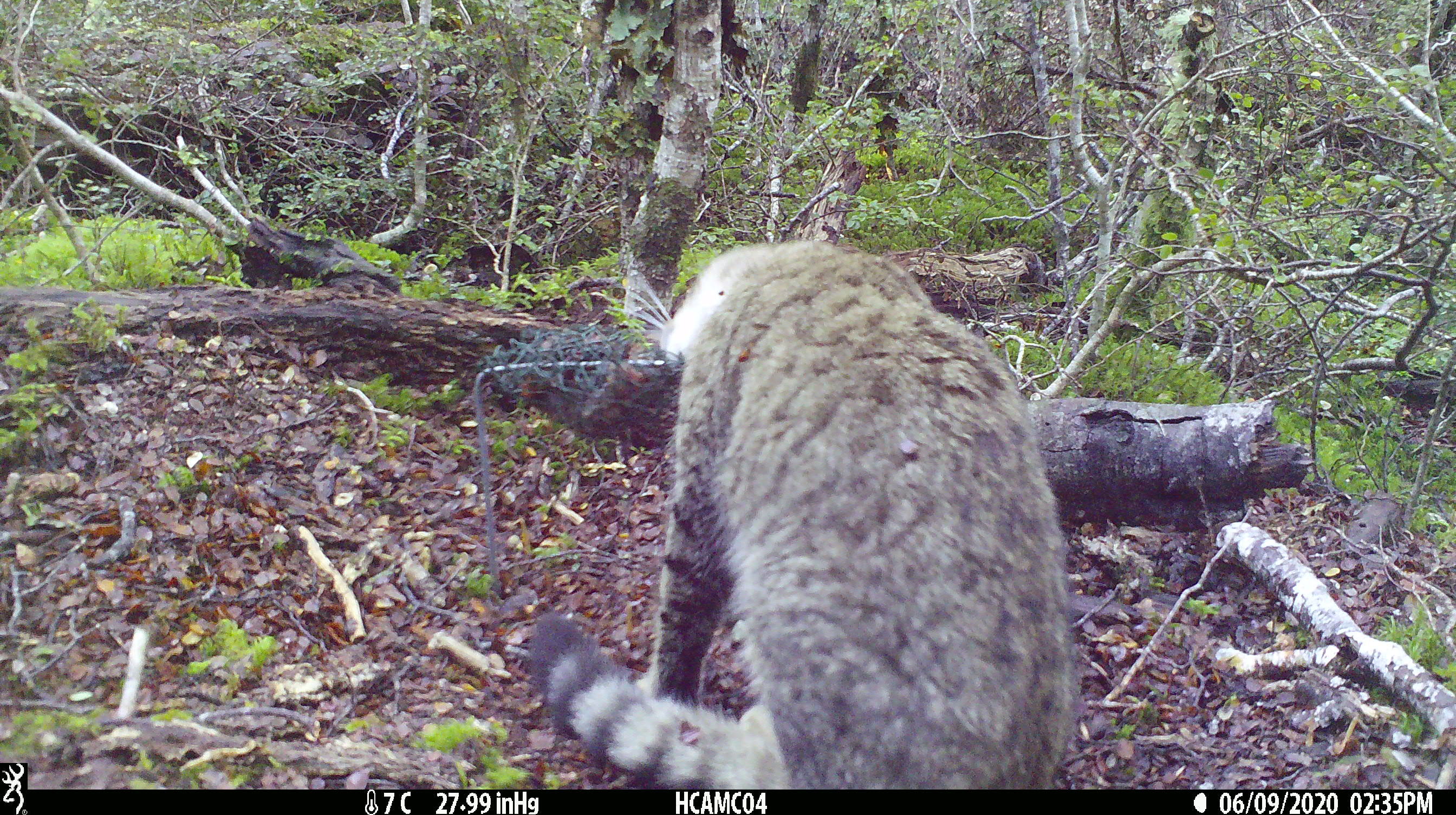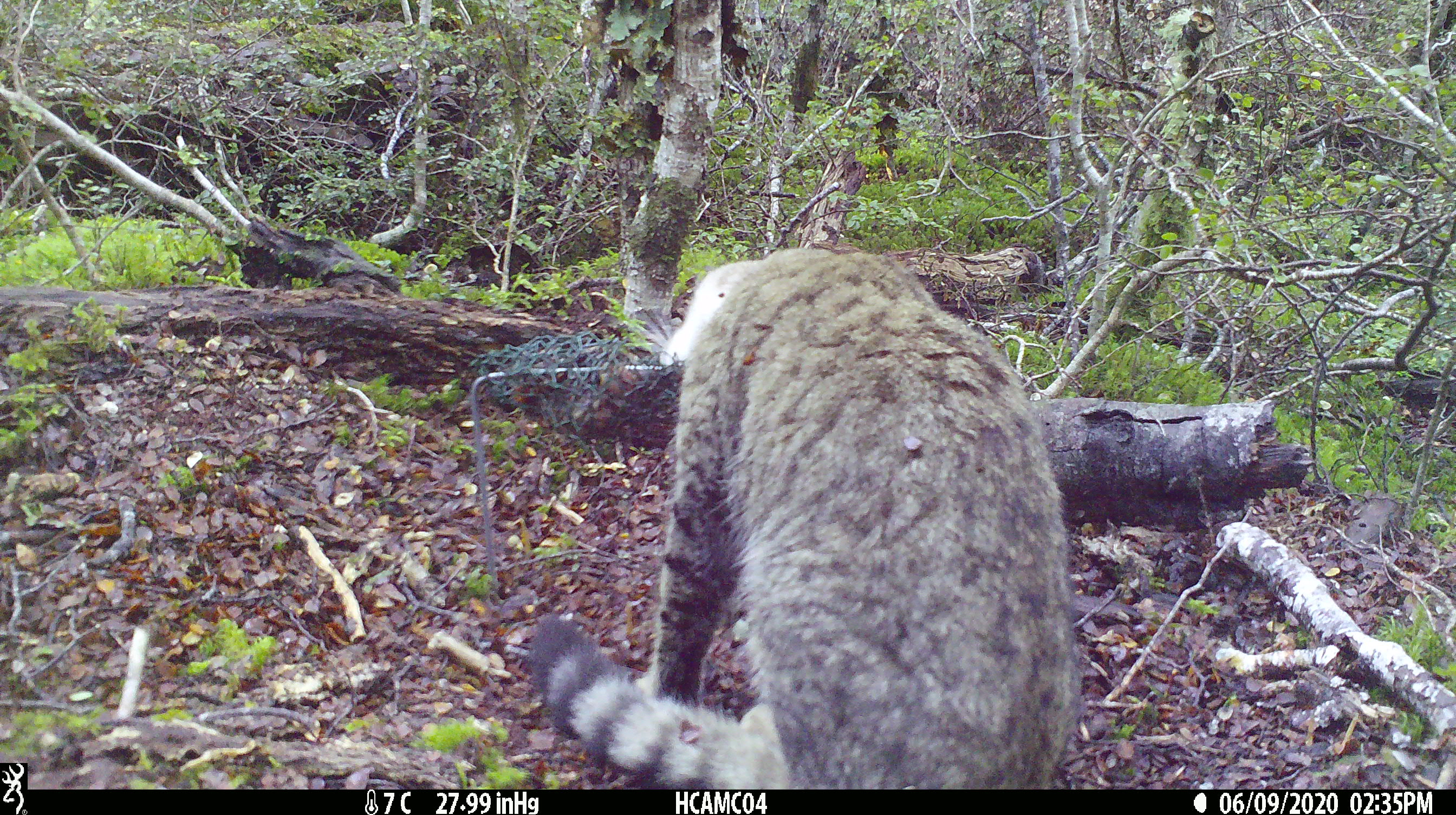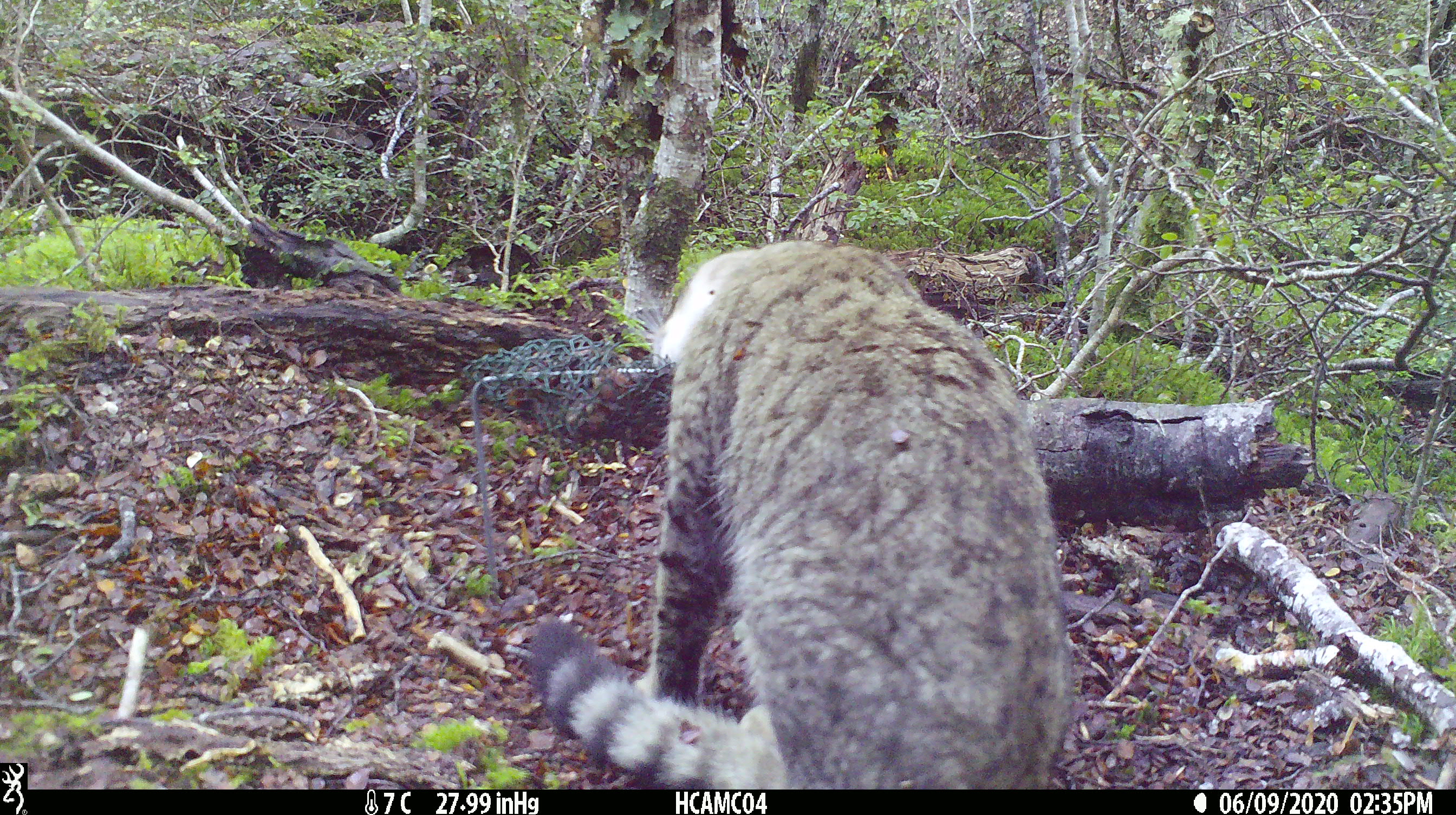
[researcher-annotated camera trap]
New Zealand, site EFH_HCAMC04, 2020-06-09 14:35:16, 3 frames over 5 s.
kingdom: Animalia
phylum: Chordata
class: Mammalia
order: Carnivora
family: Felidae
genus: Felis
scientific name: Felis catus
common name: domestic cat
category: cat